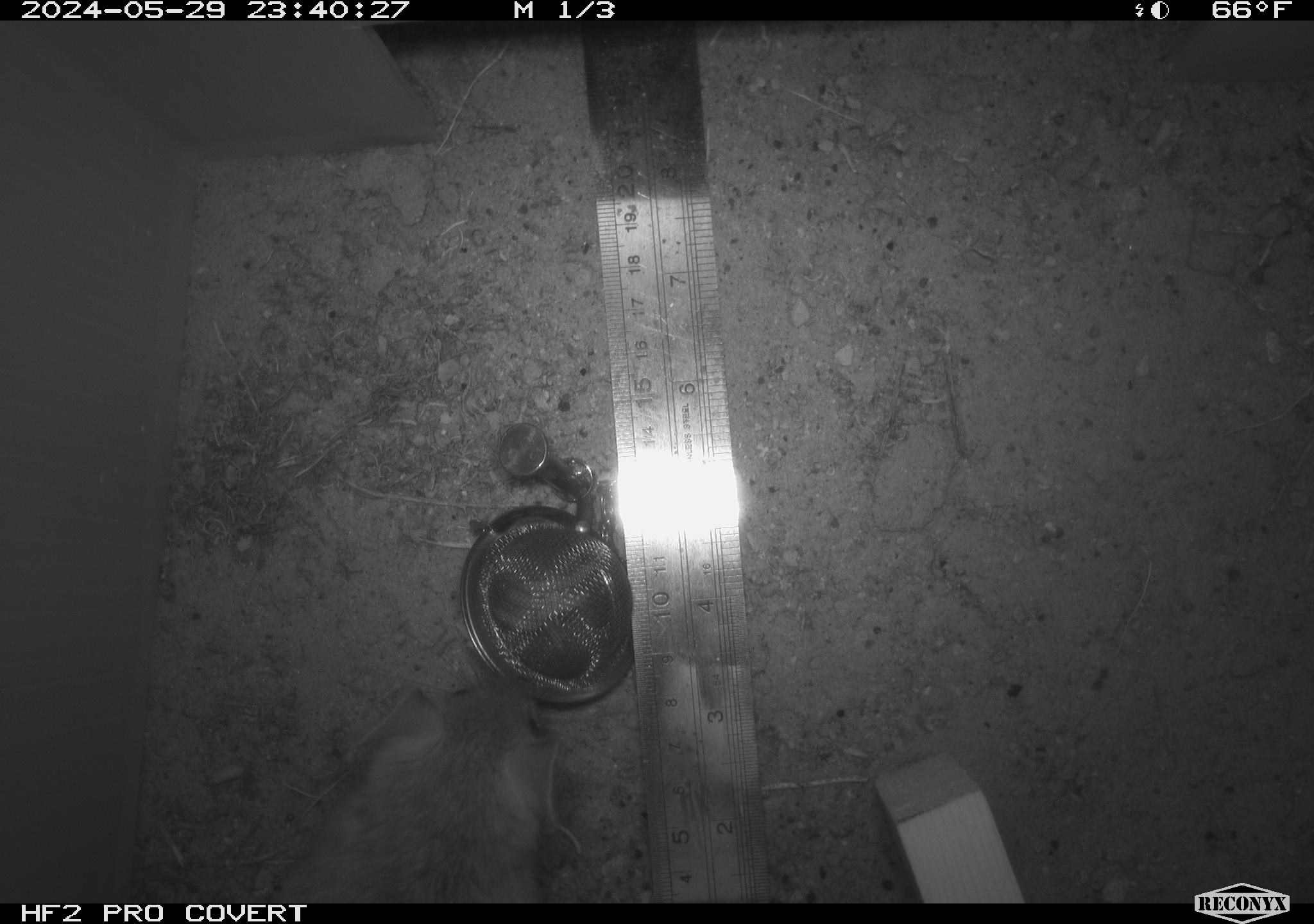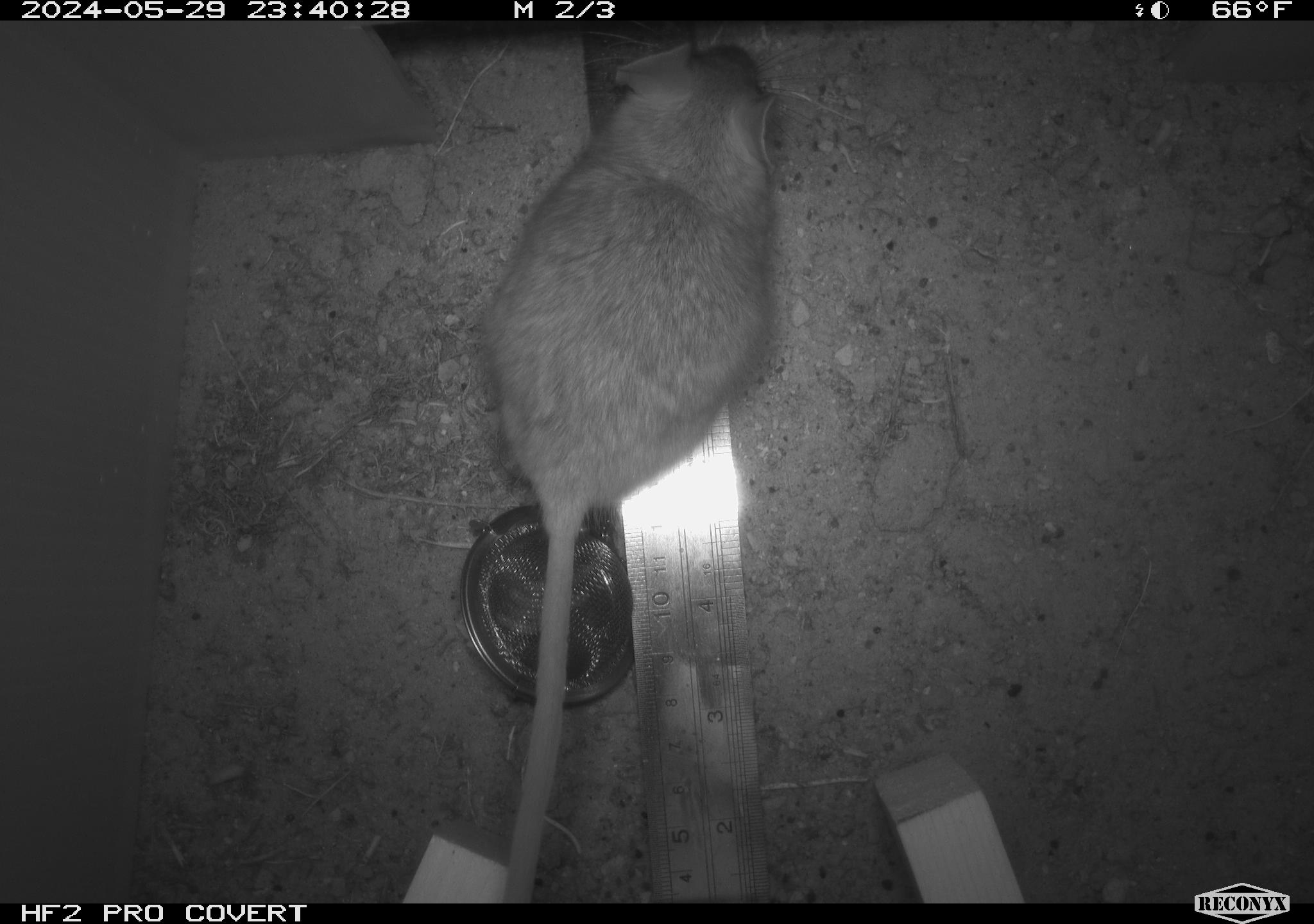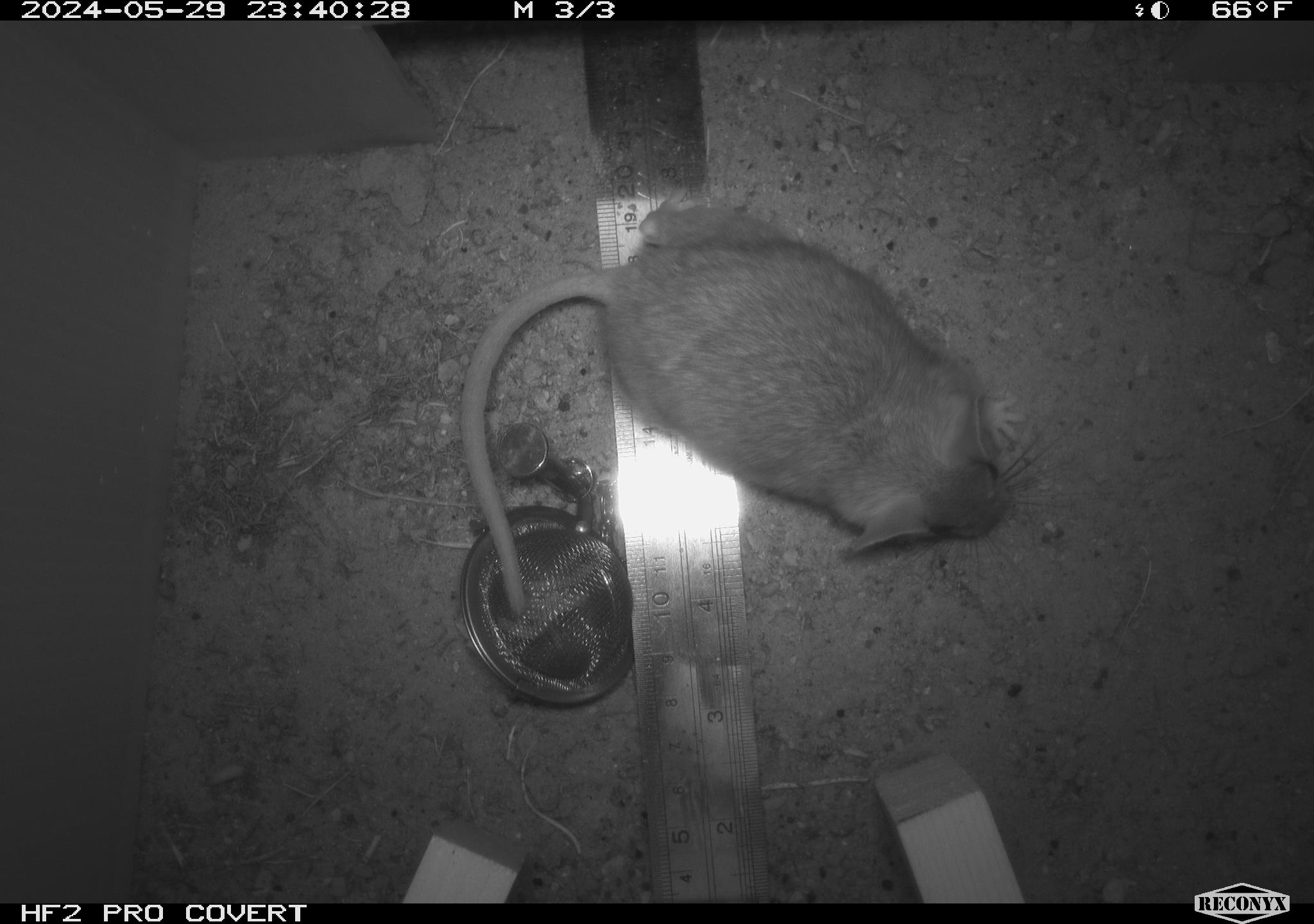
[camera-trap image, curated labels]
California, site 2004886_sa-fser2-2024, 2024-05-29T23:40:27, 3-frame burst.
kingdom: Animalia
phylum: Chordata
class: Mammalia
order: Rodentia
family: Cricetidae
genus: Neotoma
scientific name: Neotoma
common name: pack rat or woodrat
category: neotoma species